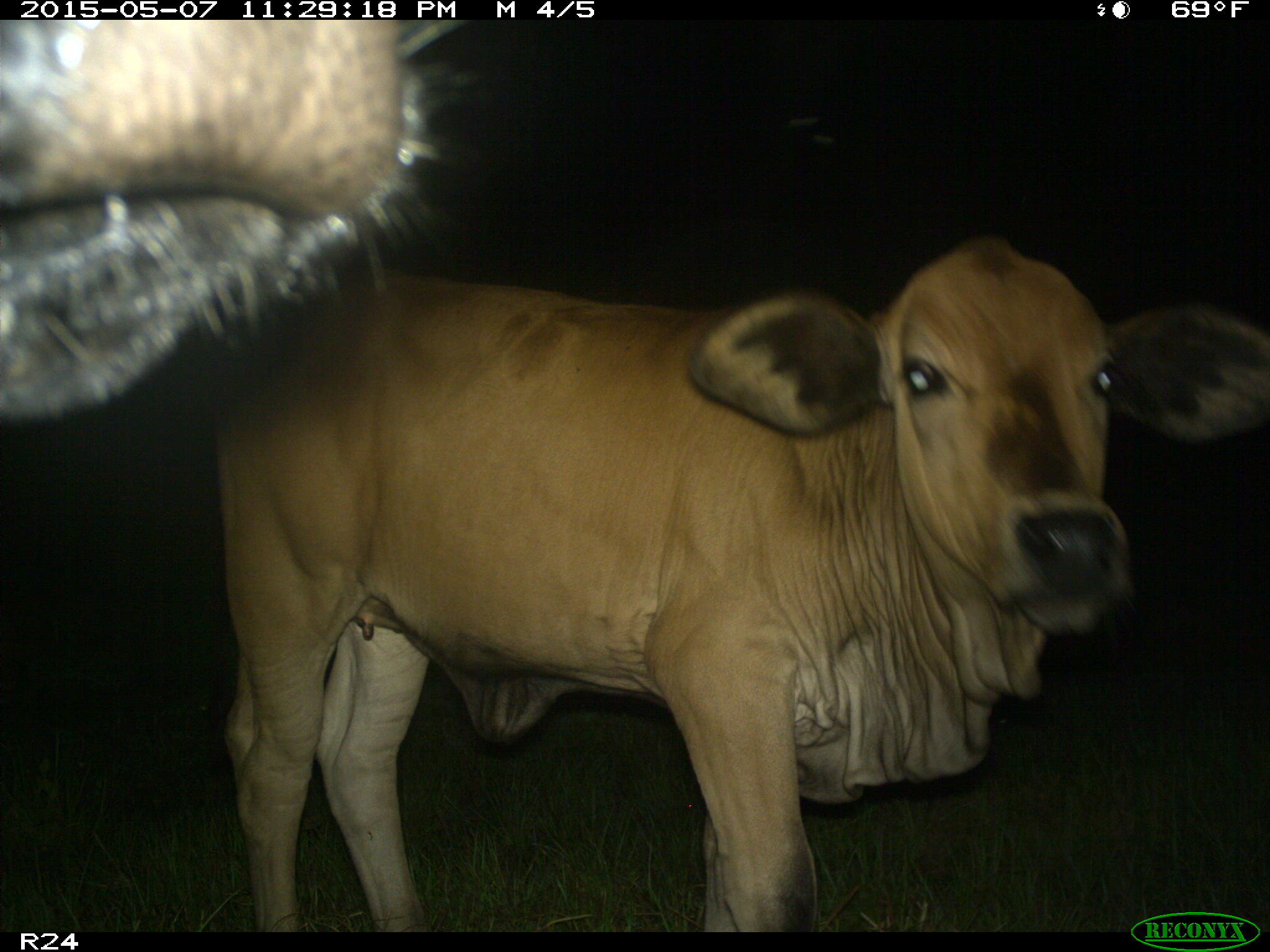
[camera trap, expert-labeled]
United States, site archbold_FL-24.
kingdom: Animalia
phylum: Chordata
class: Mammalia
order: Artiodactyla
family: Bovidae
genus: Bos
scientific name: Bos taurus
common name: domestic cow